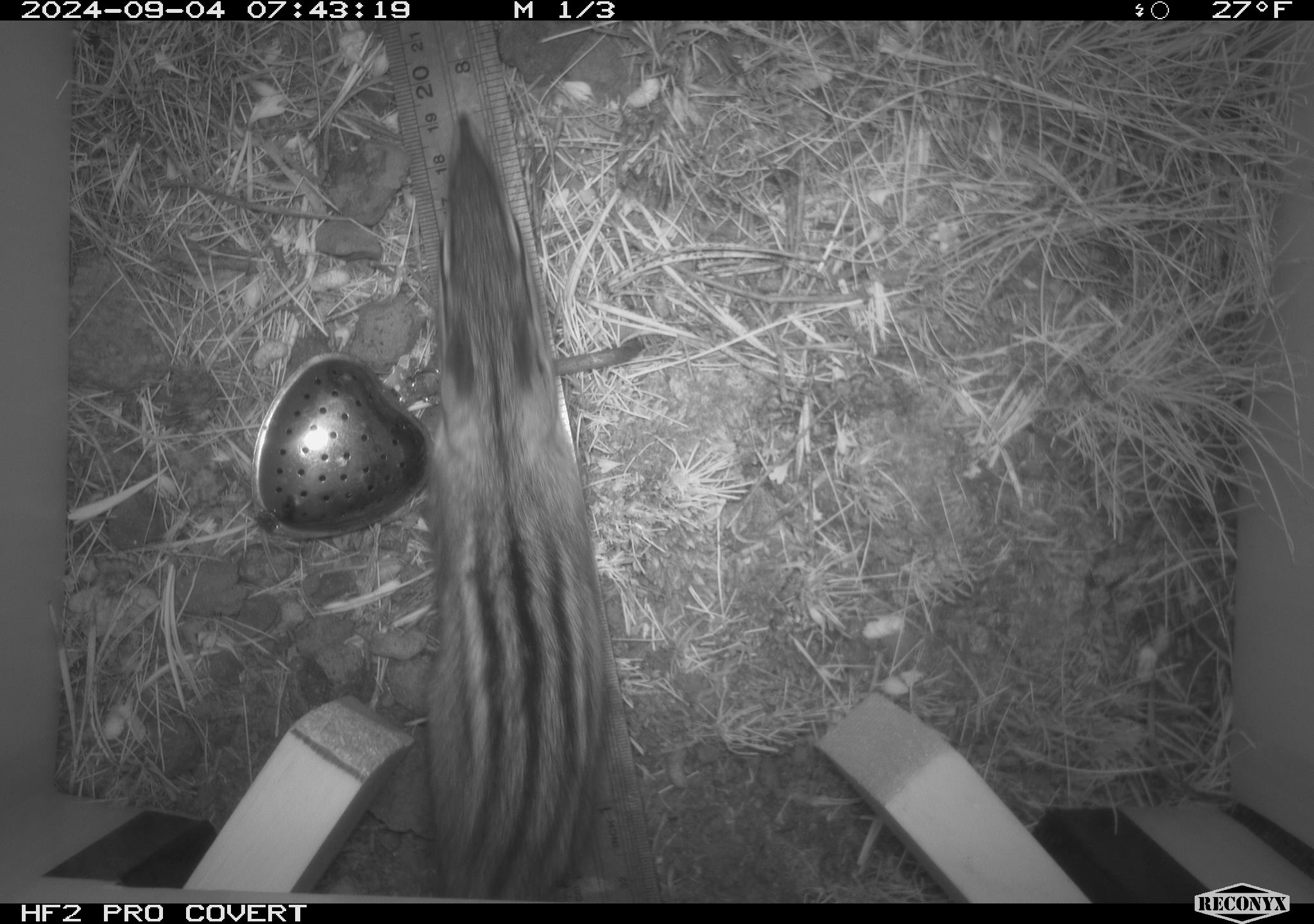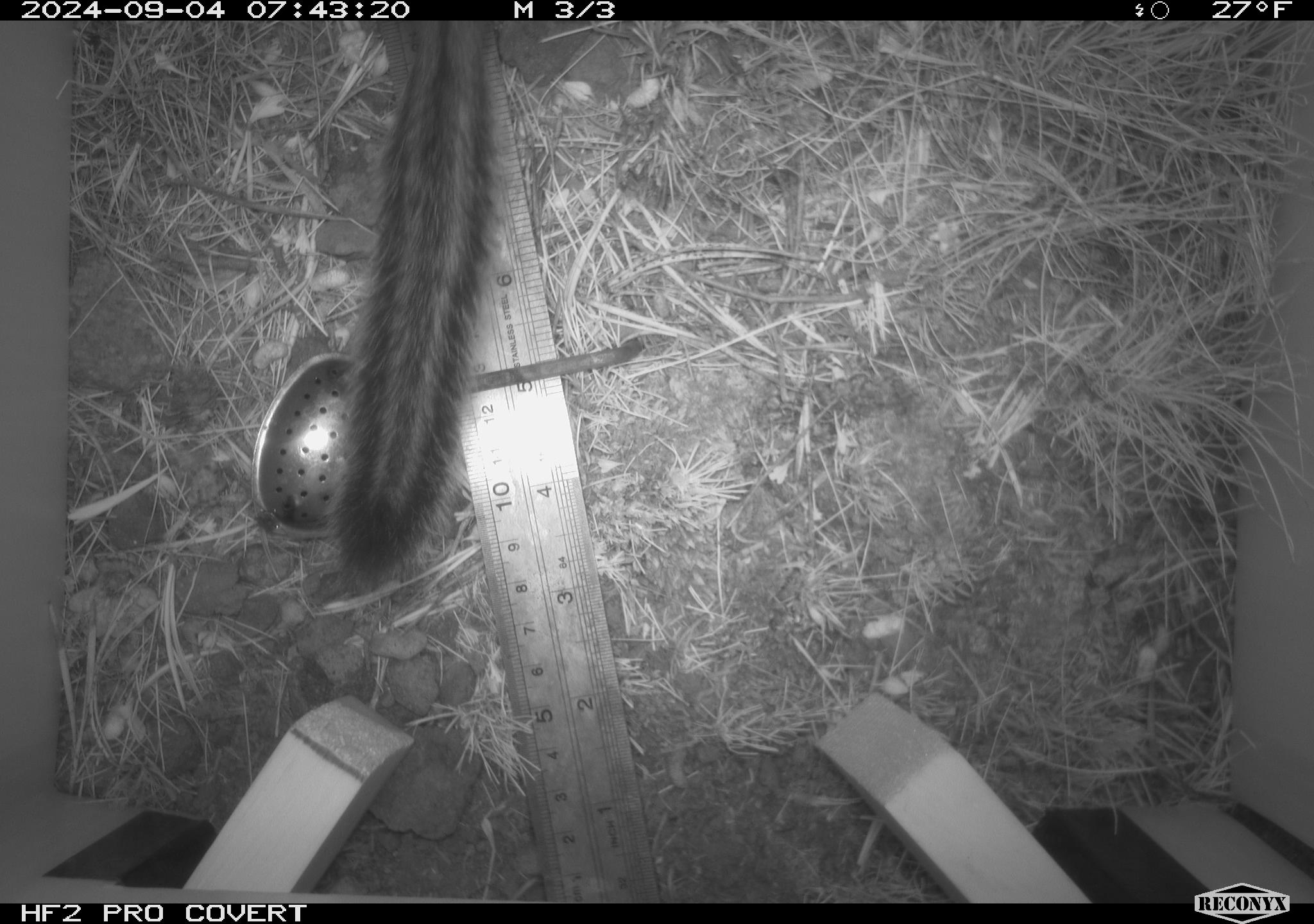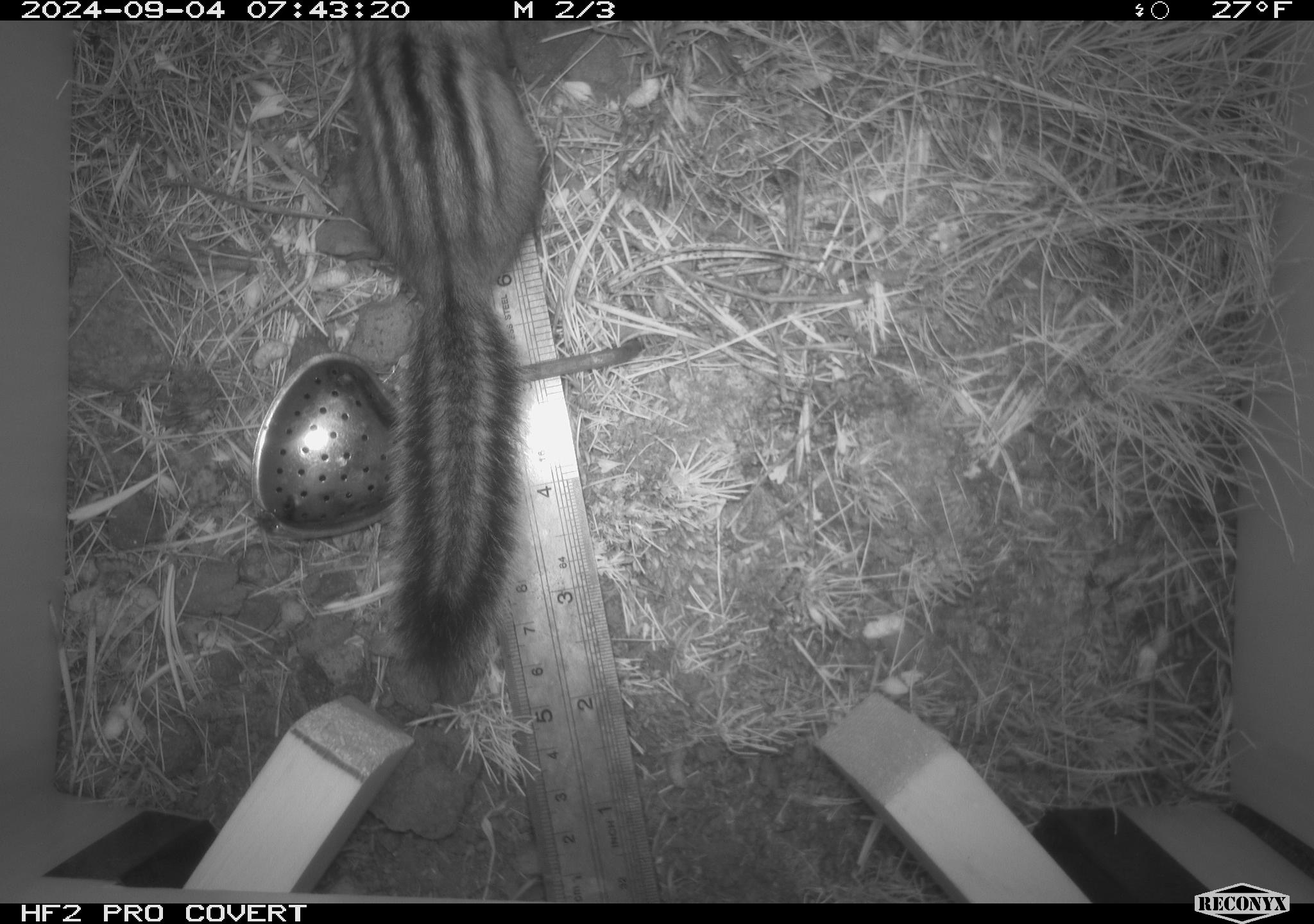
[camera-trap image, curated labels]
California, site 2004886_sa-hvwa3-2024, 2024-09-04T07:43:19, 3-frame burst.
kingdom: Animalia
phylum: Chordata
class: Mammalia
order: Rodentia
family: Sciuridae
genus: Neotamias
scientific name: Neotamias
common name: western chipmunks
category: neotamias species